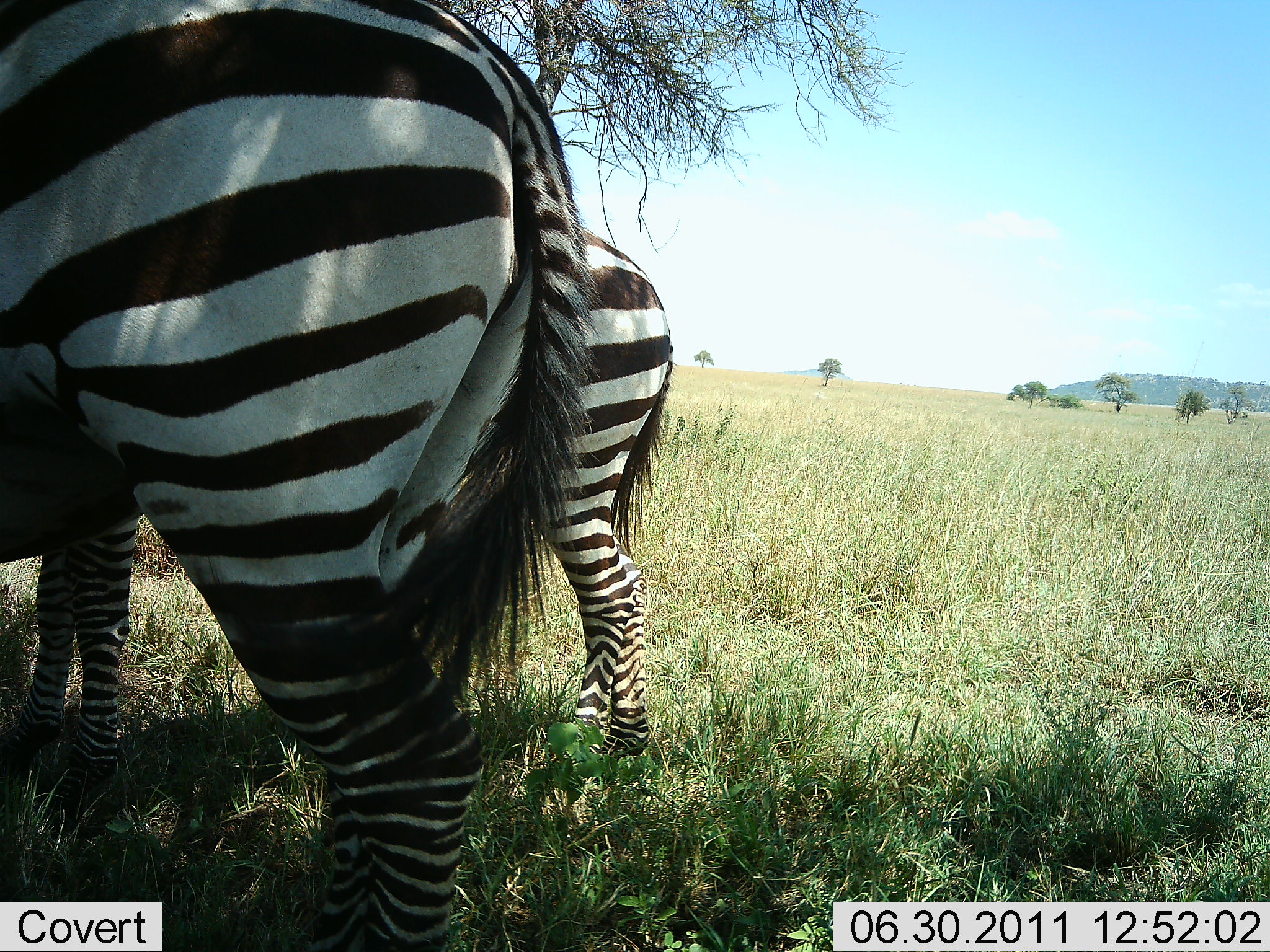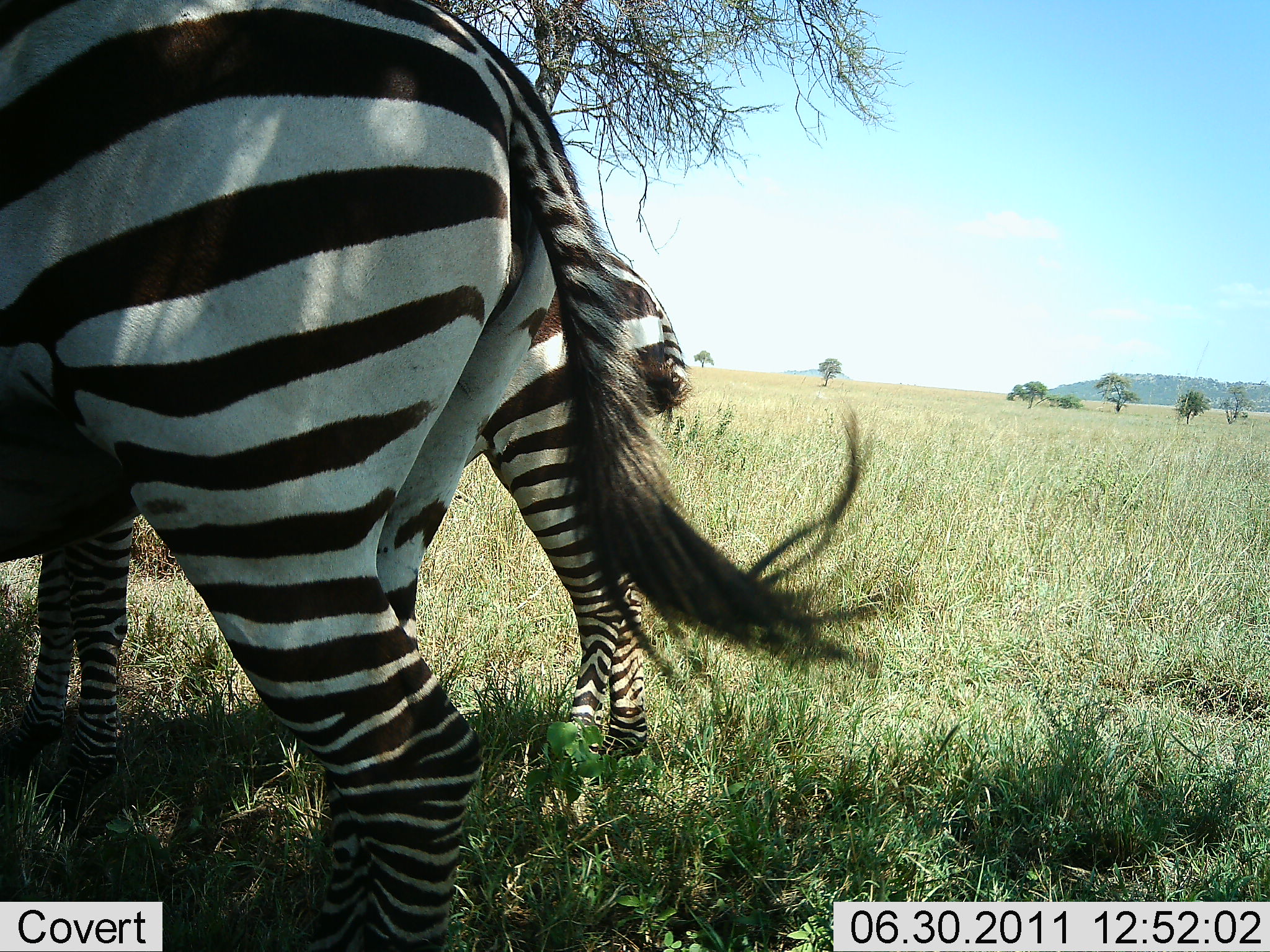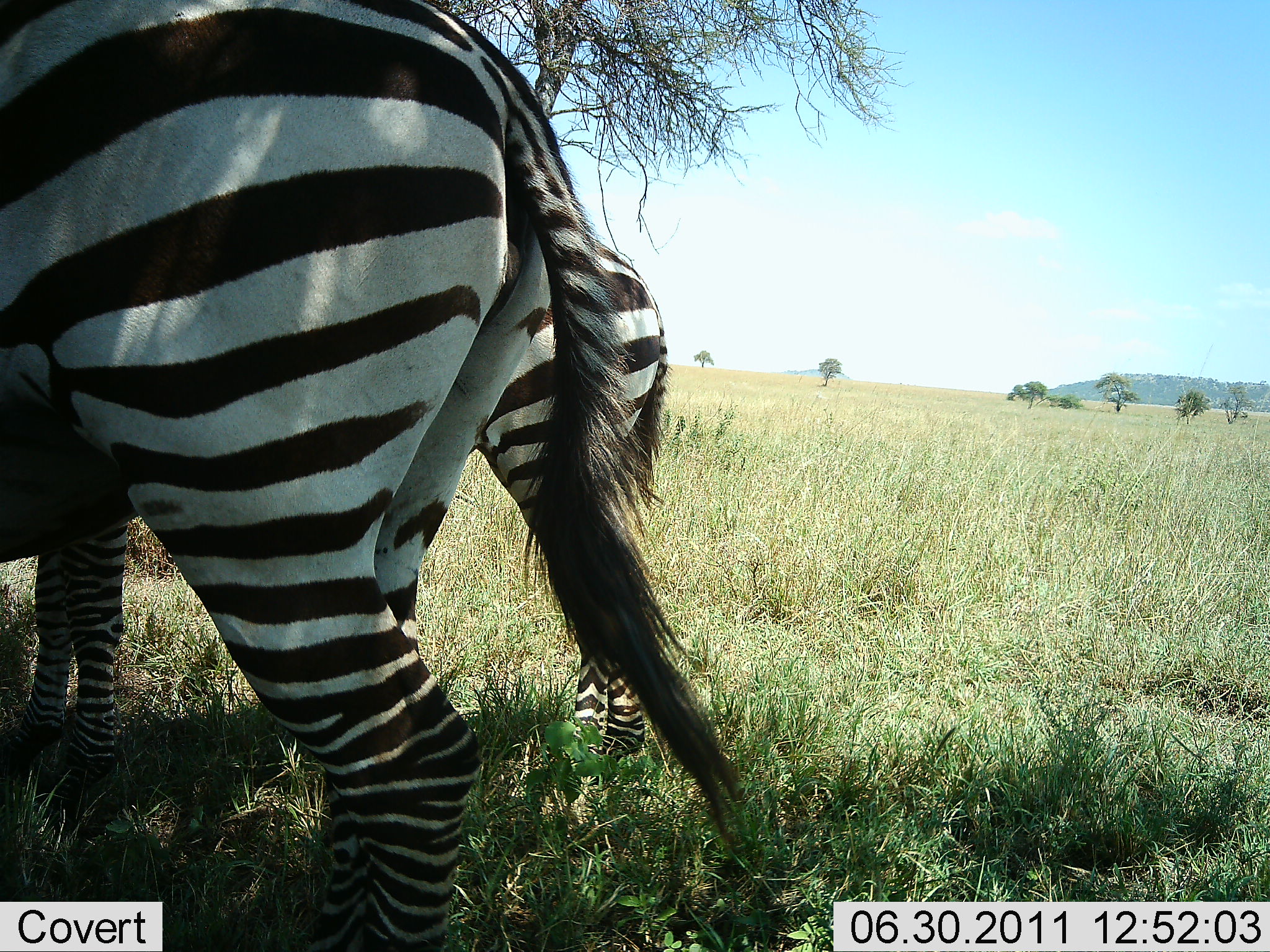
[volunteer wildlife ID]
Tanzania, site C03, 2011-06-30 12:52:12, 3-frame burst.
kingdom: Animalia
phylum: Chordata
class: Mammalia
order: Perissodactyla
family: Equidae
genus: Equus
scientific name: Equus quagga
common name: plains zebra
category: zebra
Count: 2.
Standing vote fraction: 100%.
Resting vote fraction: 0%.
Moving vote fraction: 0%.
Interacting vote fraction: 0%.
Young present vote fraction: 10%.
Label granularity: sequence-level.